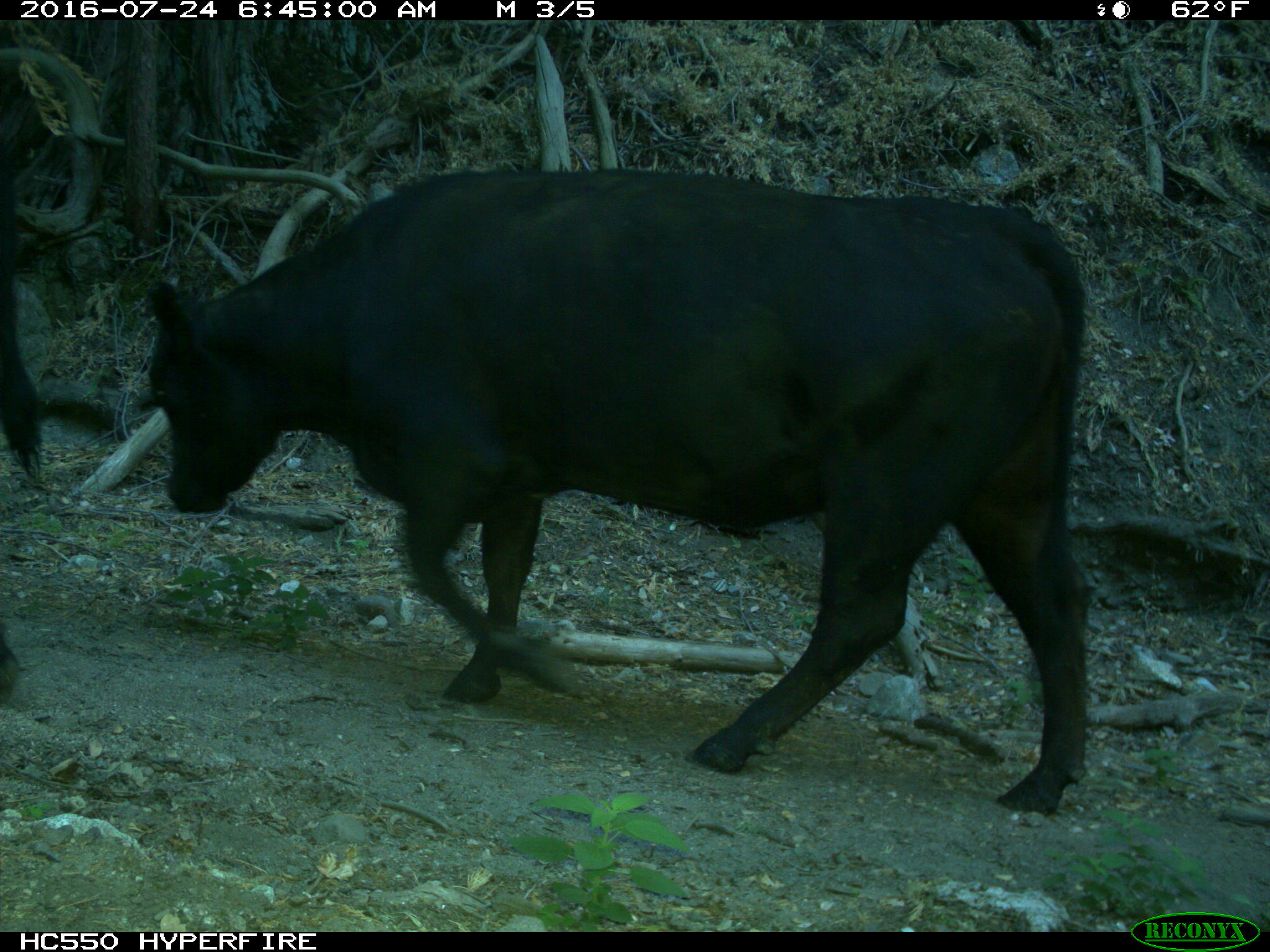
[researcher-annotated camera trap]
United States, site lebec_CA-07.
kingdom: Animalia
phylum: Chordata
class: Mammalia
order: Artiodactyla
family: Bovidae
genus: Bos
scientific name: Bos taurus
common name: domestic cow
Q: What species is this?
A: Bos taurus (domestic cow).